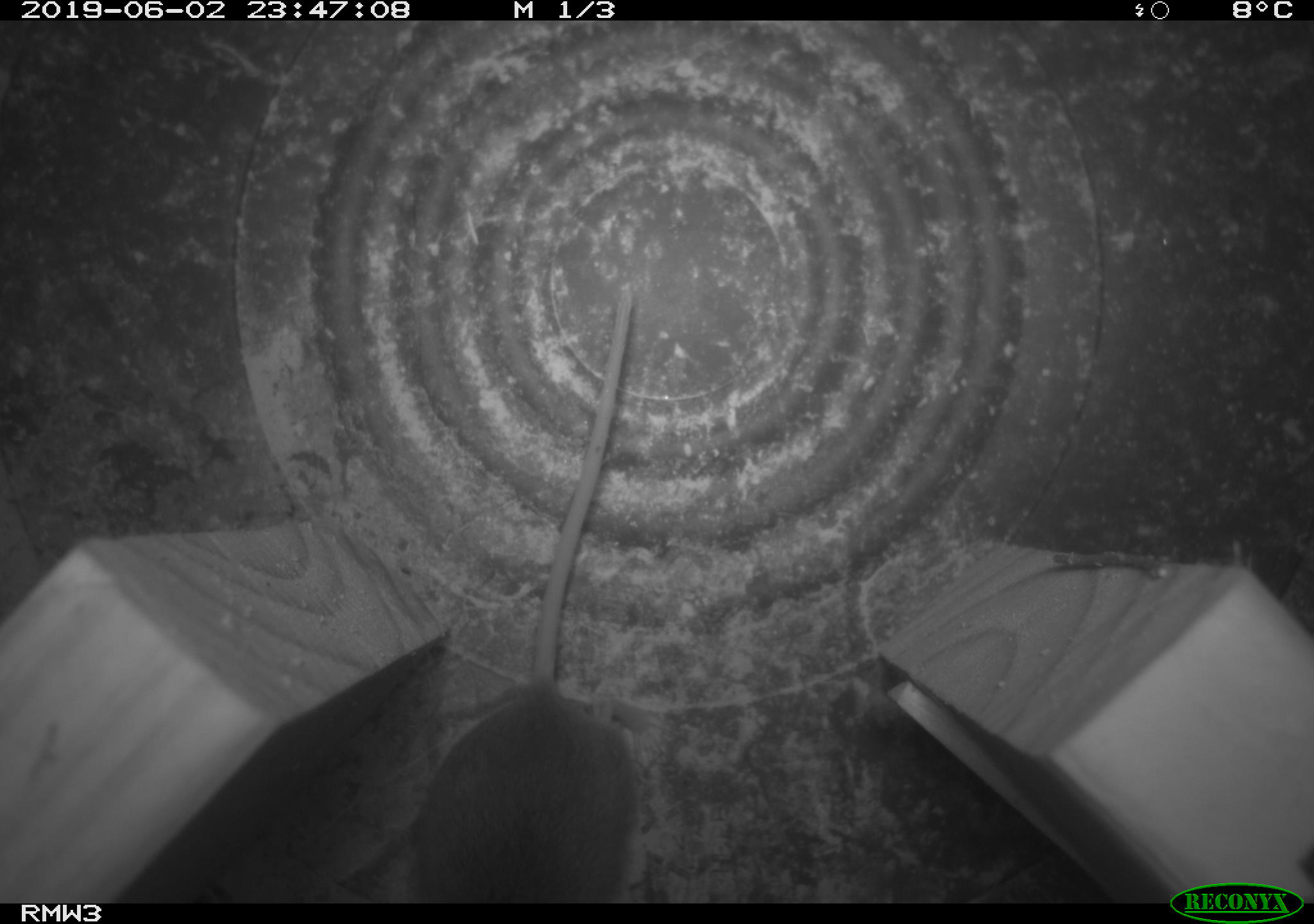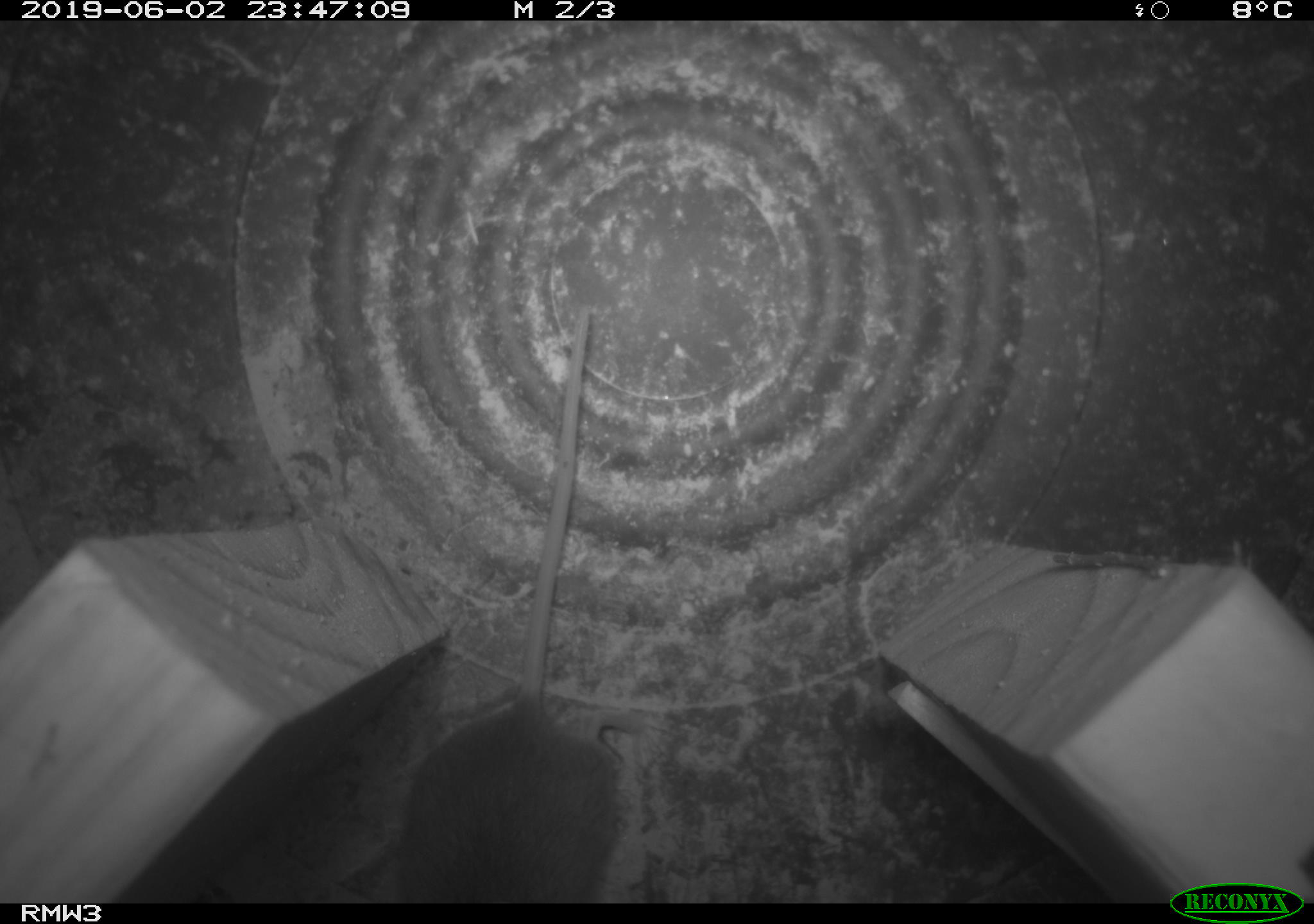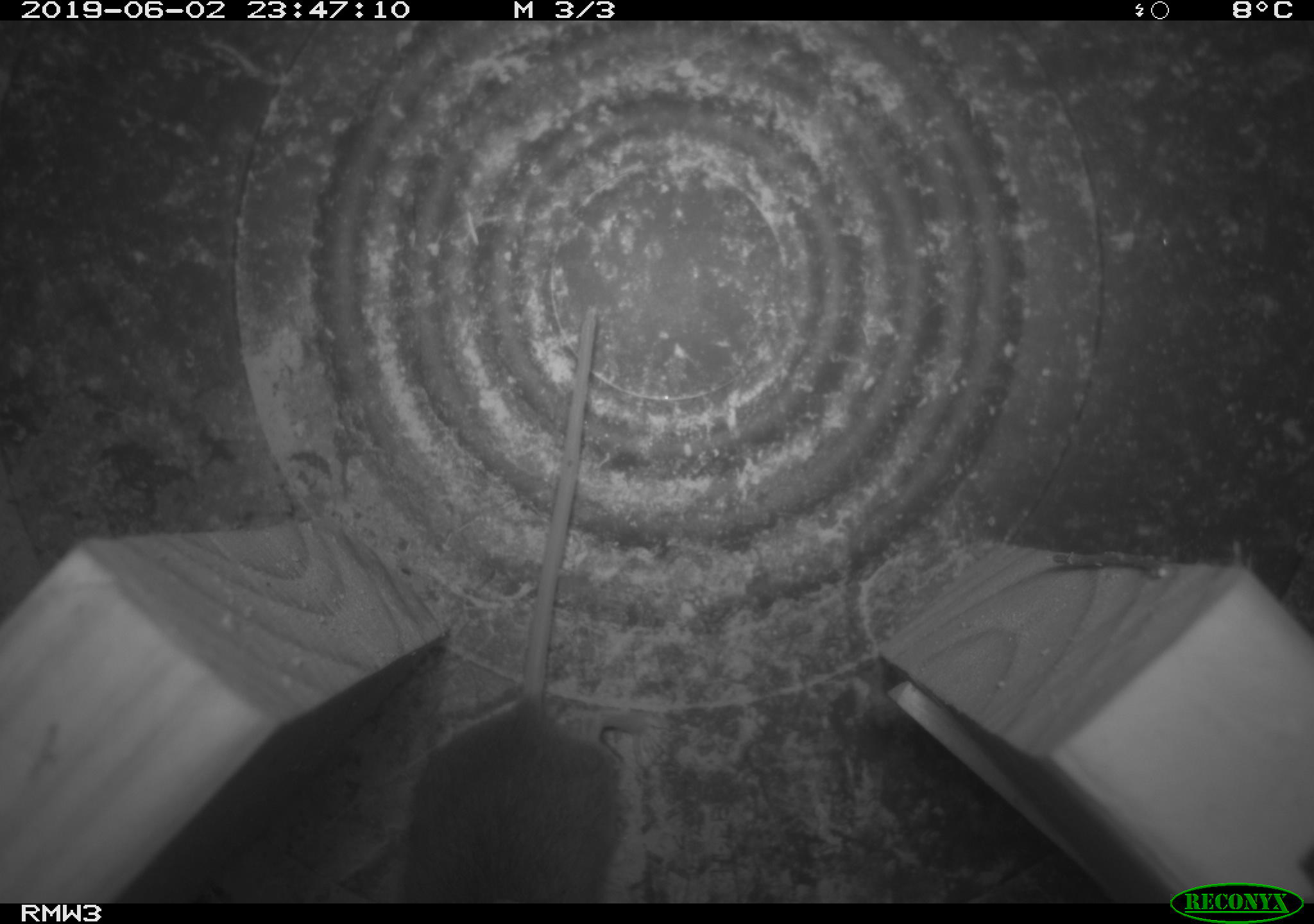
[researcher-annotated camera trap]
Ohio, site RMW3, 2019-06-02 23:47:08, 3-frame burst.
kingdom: Animalia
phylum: Chordata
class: Mammalia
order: Rodentia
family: Cricetidae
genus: Peromyscus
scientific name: Peromyscus leucopus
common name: white-footed mouse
White-footed mouse (Peromyscus leucopus).